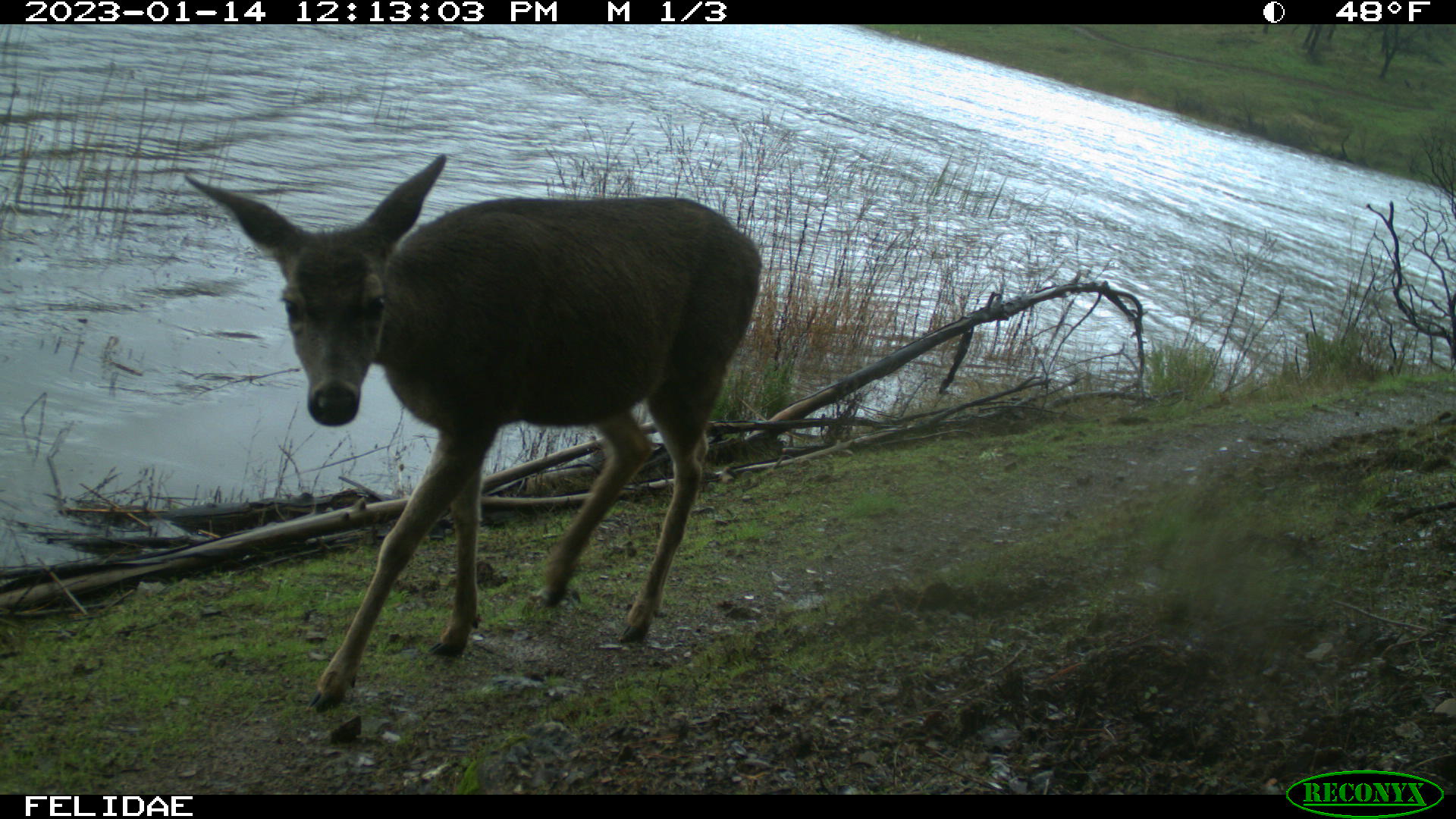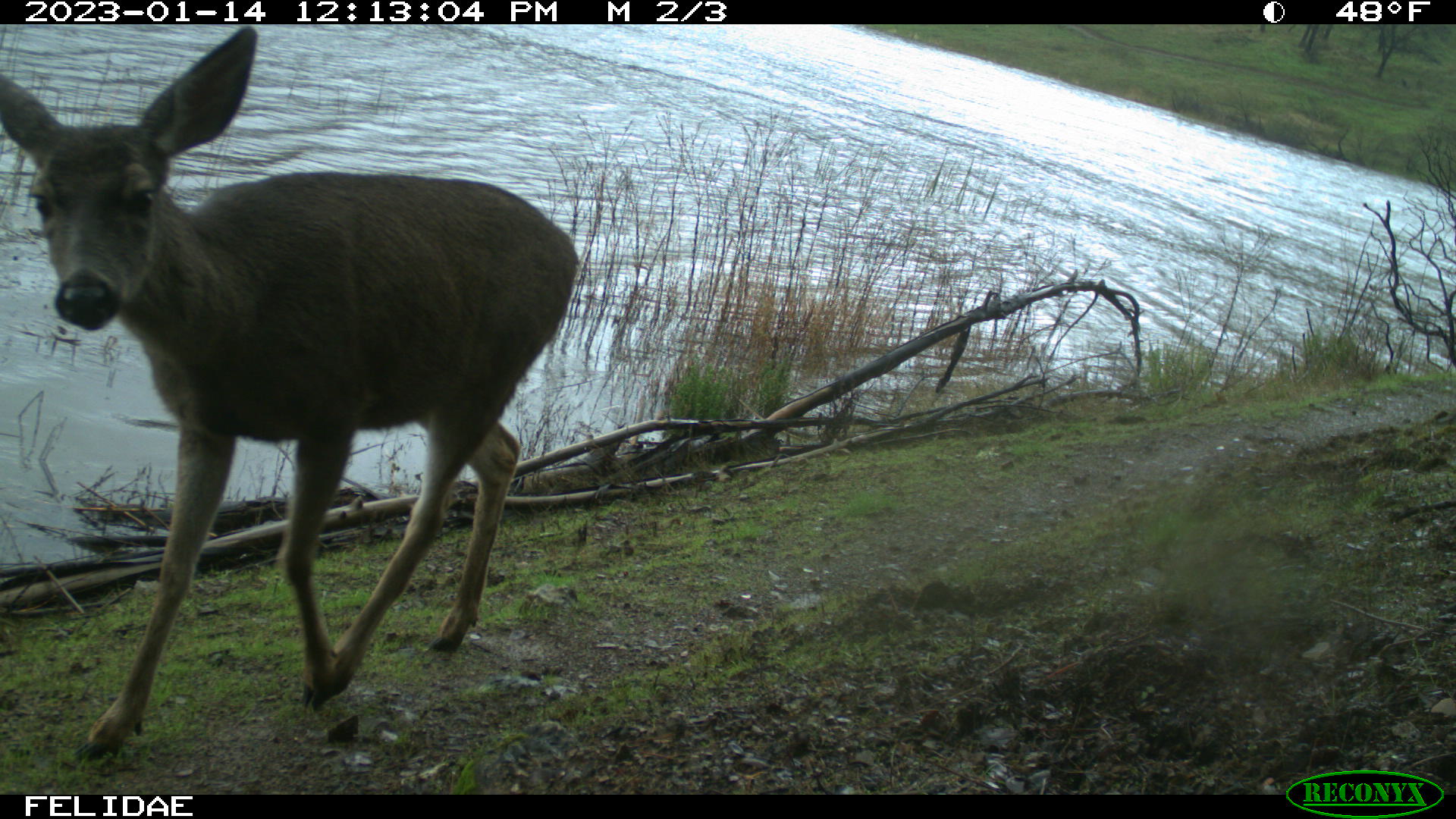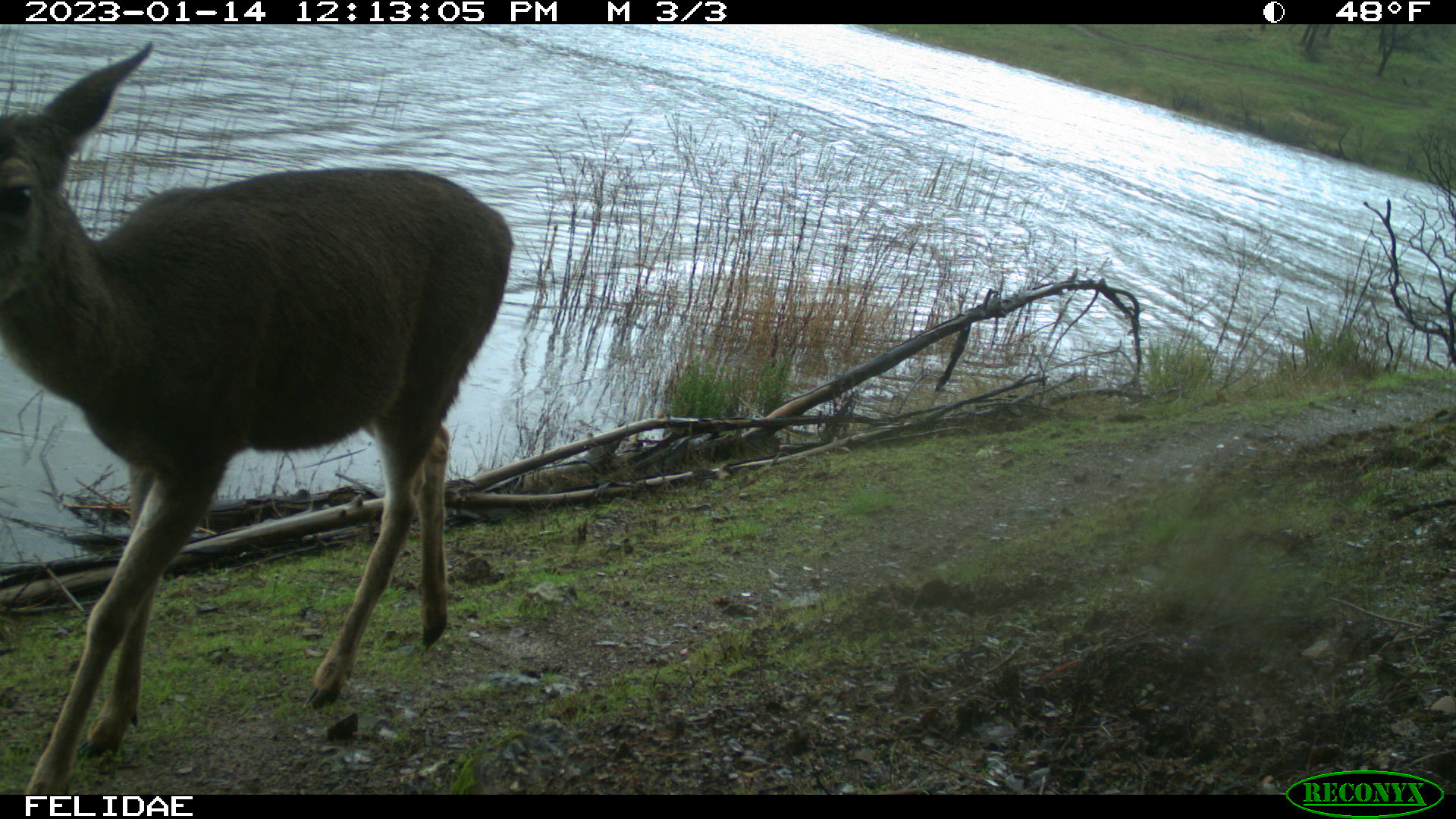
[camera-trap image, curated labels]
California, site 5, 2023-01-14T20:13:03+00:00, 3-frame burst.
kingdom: Animalia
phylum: Chordata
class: Mammalia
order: Artiodactyla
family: Cervidae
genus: Odocoileus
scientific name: Odocoileus hemionus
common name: mule deer